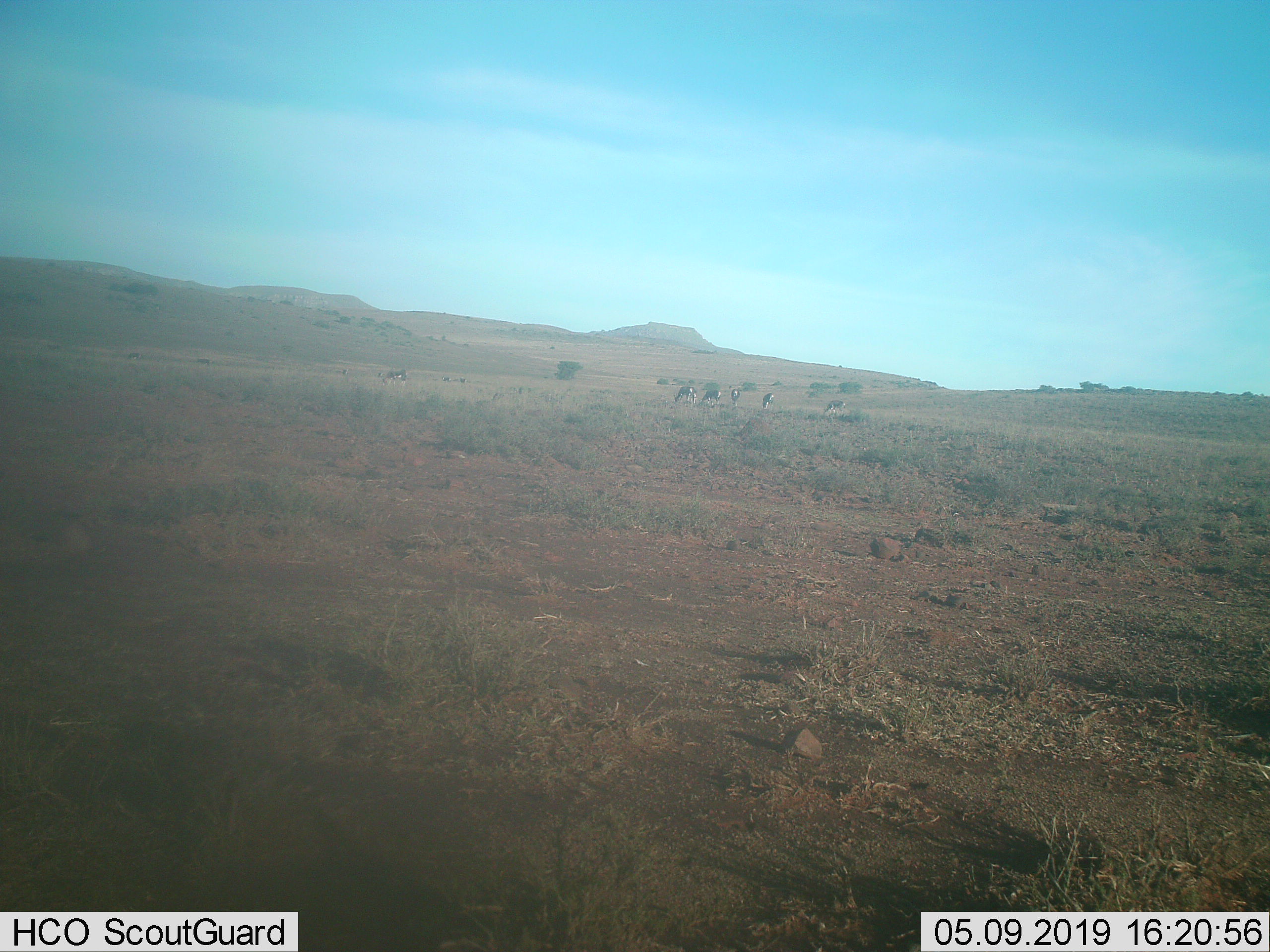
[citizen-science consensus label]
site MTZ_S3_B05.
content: unidentified animal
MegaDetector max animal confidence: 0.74